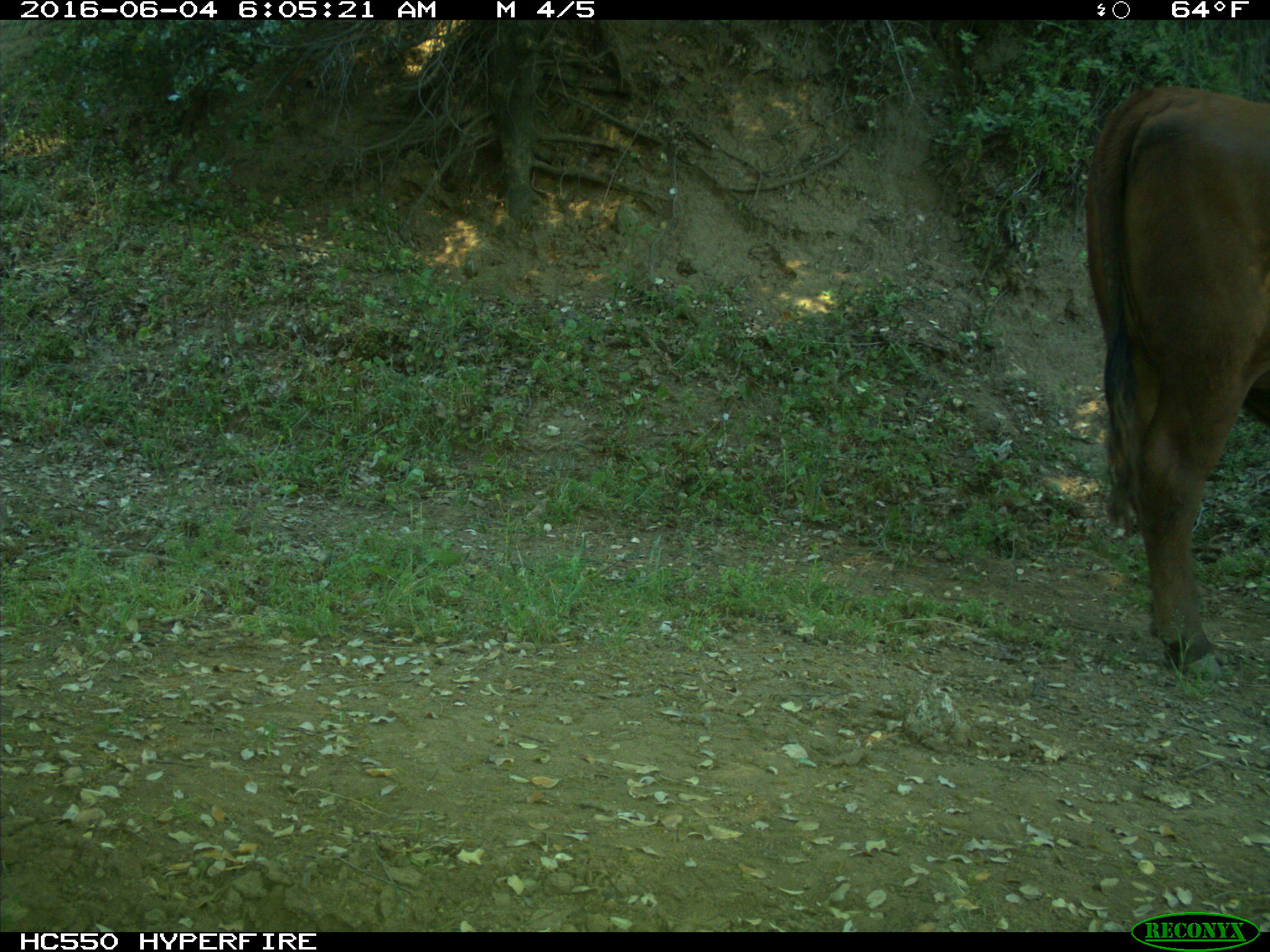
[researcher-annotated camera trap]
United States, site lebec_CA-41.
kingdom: Animalia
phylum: Chordata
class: Mammalia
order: Artiodactyla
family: Bovidae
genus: Bos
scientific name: Bos taurus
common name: domestic cow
Bos taurus (domestic cow).